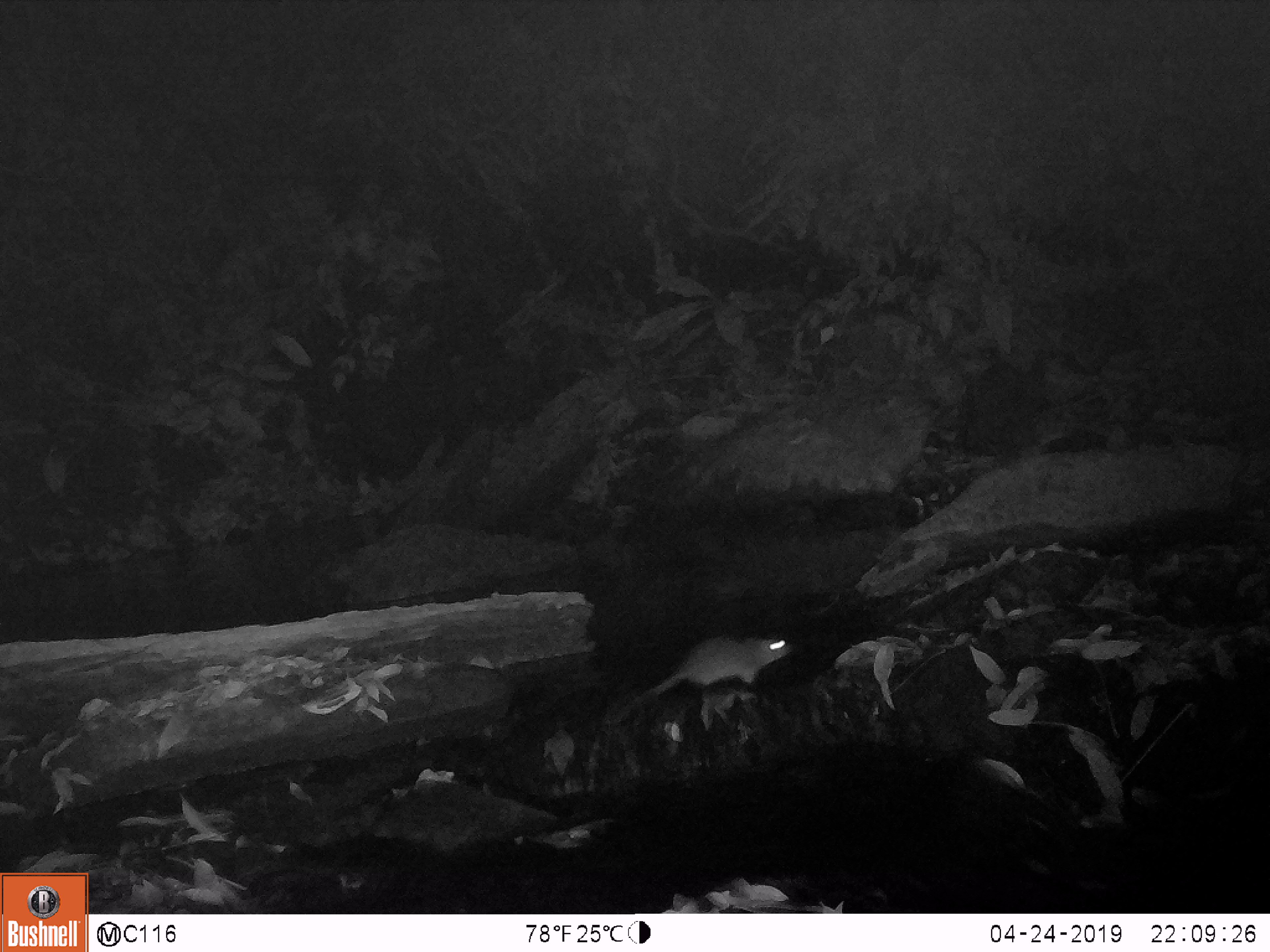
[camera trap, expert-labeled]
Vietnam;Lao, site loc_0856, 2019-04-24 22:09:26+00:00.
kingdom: Animalia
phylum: Chordata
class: Mammalia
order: Rodentia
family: Muridae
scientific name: Muridae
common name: old-world mice and rats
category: unidentified murid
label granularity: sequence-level